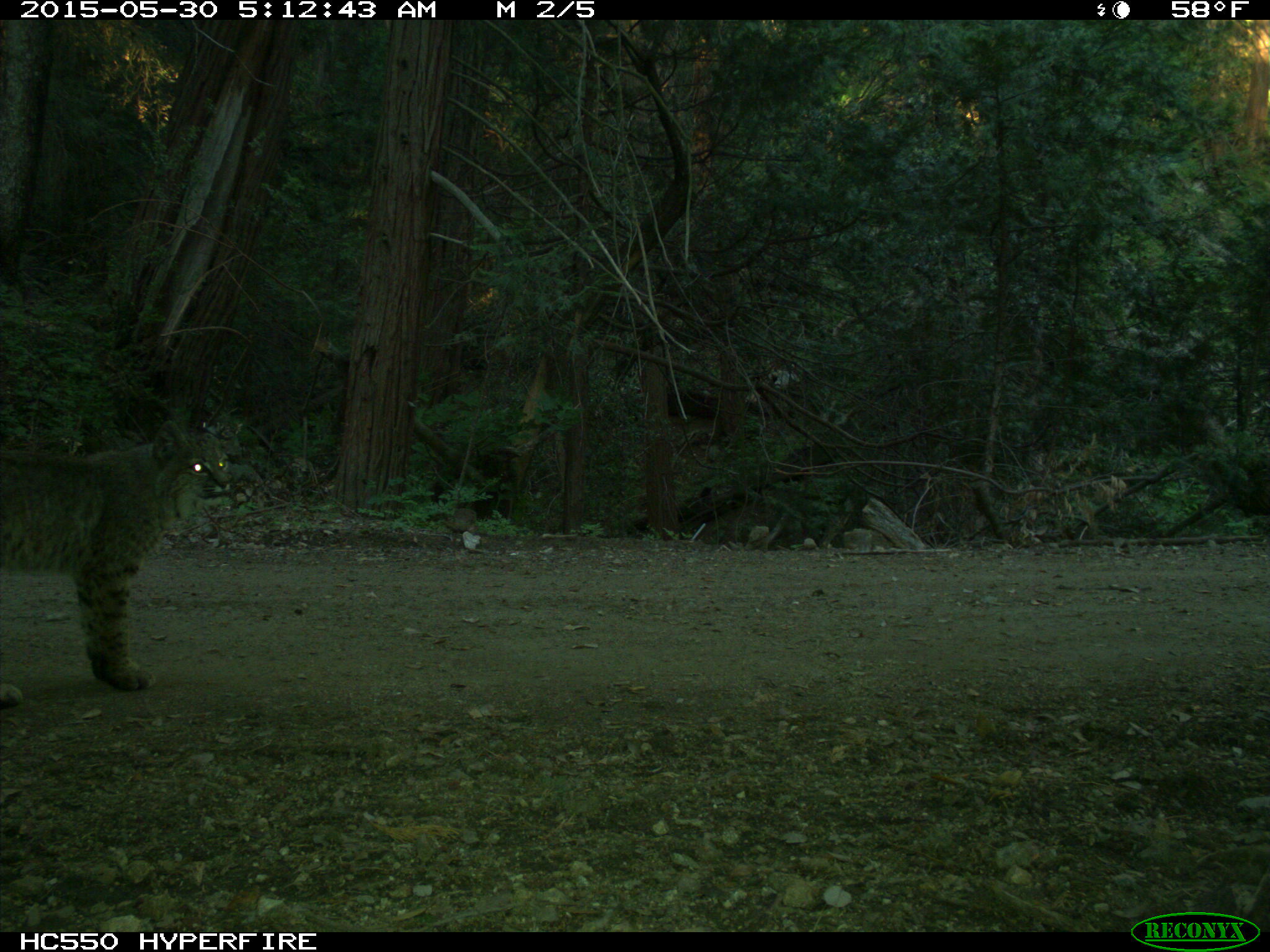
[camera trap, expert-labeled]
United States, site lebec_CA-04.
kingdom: Animalia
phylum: Chordata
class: Mammalia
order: Carnivora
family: Felidae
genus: Lynx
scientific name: Lynx rufus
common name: bobcat